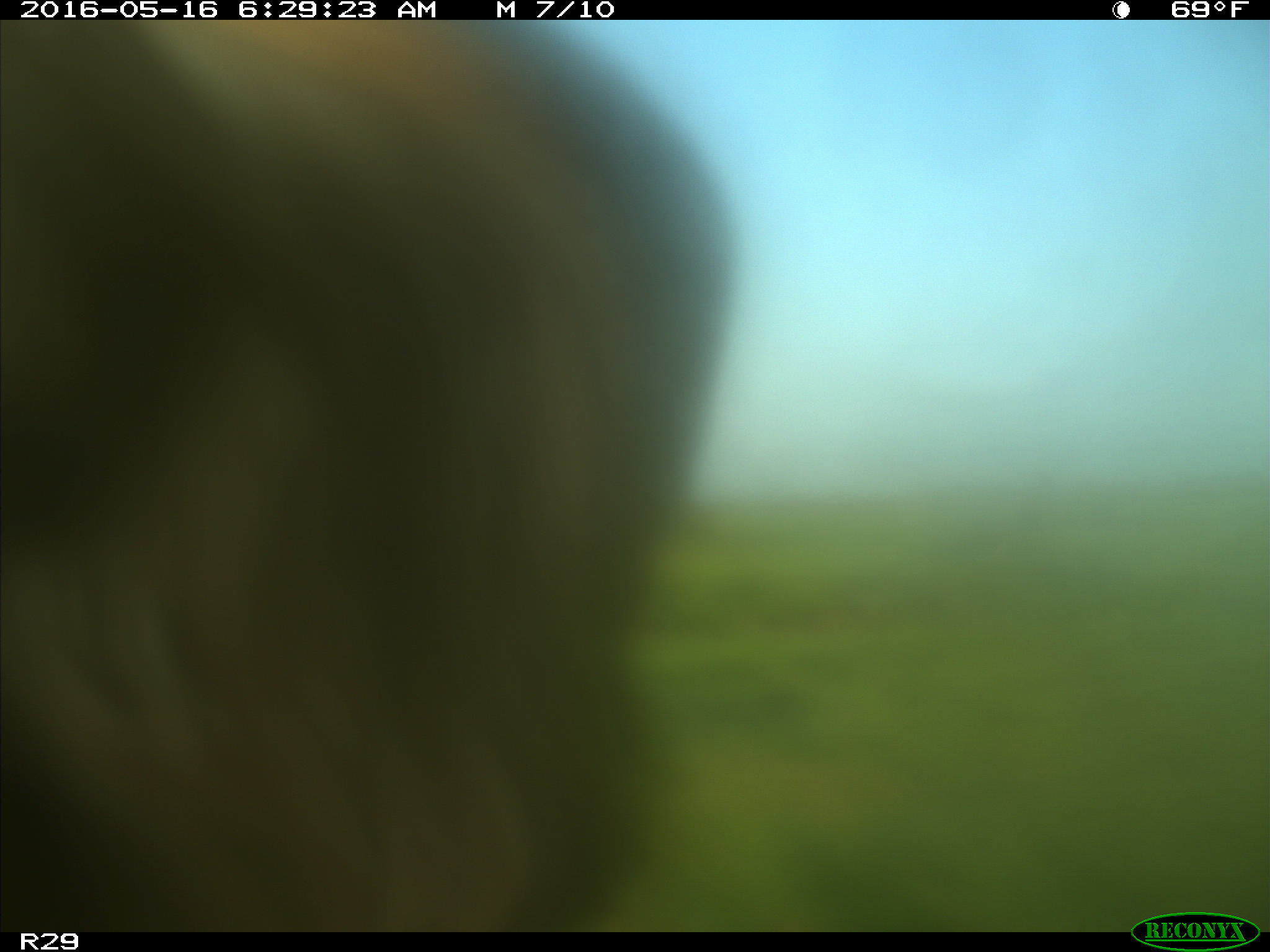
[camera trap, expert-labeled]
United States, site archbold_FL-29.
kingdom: Animalia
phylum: Chordata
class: Mammalia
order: Artiodactyla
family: Bovidae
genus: Bos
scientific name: Bos taurus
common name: domestic cow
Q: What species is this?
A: Bos taurus (domestic cow).